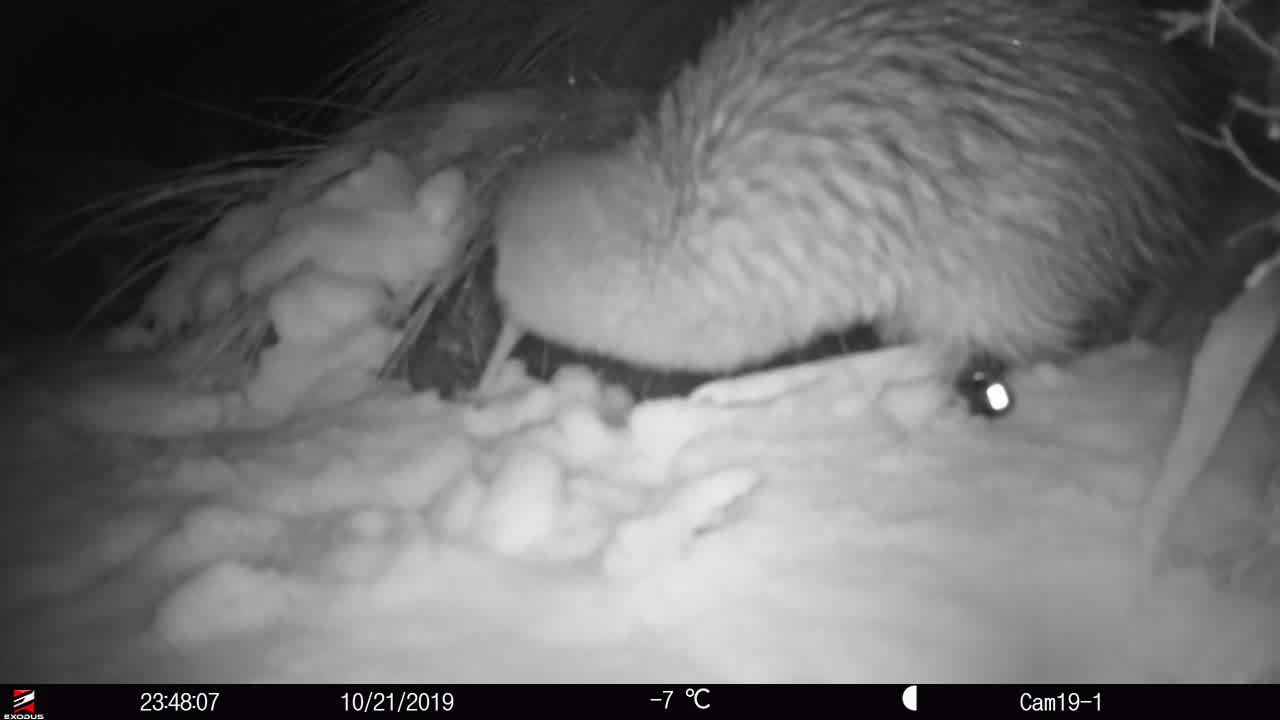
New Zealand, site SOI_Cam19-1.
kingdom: Animalia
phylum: Chordata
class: Aves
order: Apterygiformes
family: Apterygidae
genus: Apteryx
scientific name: Apteryx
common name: kiwi